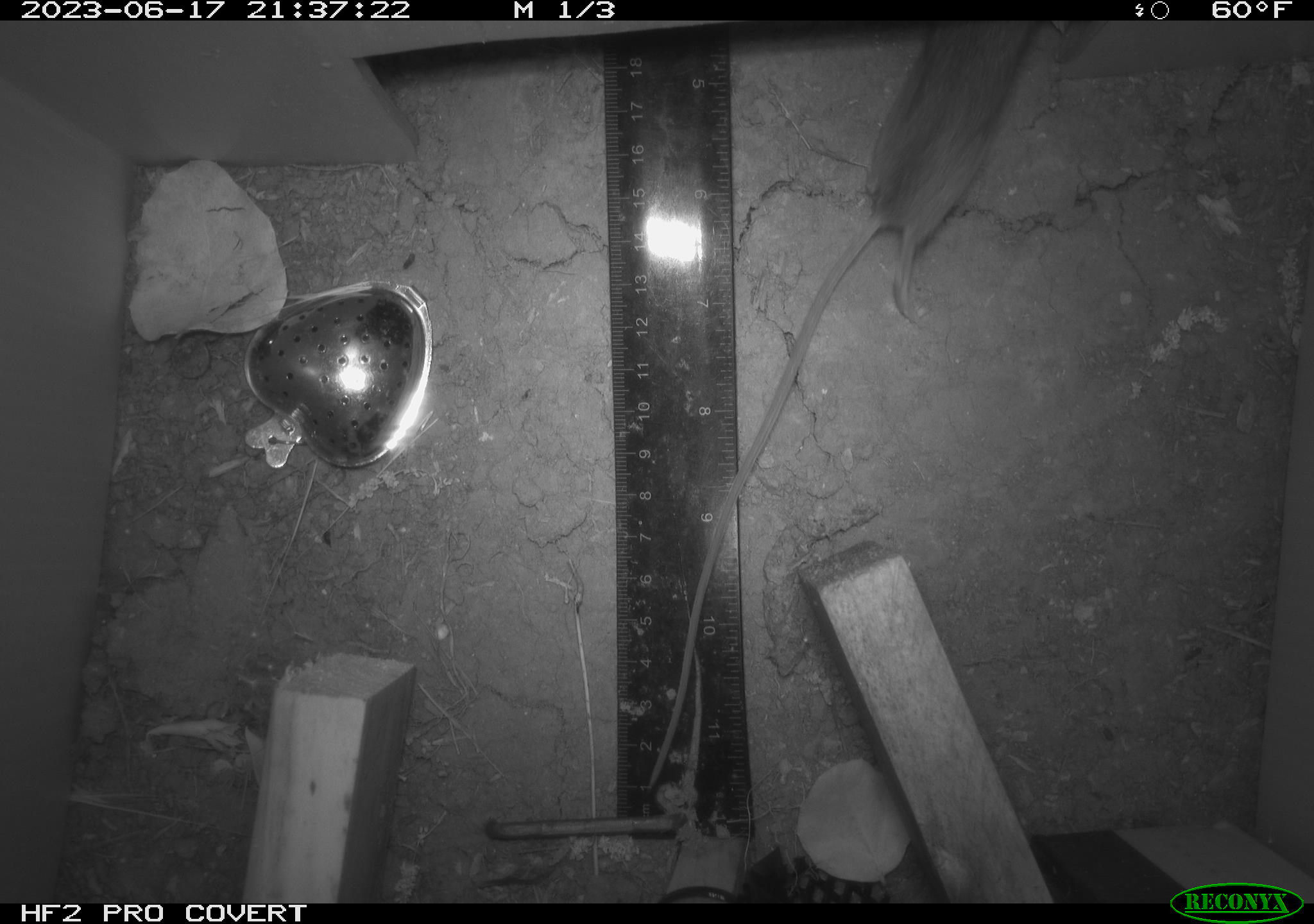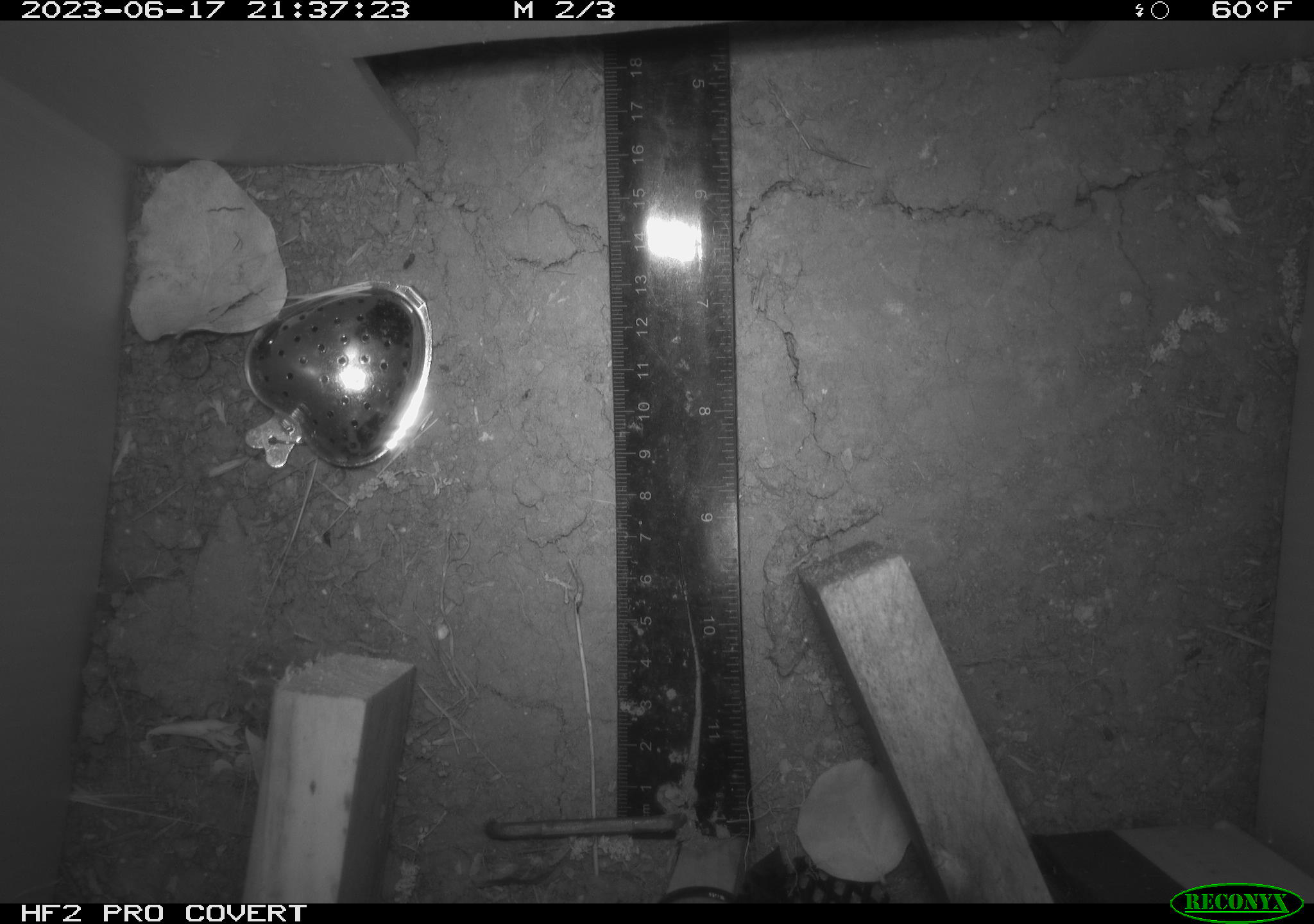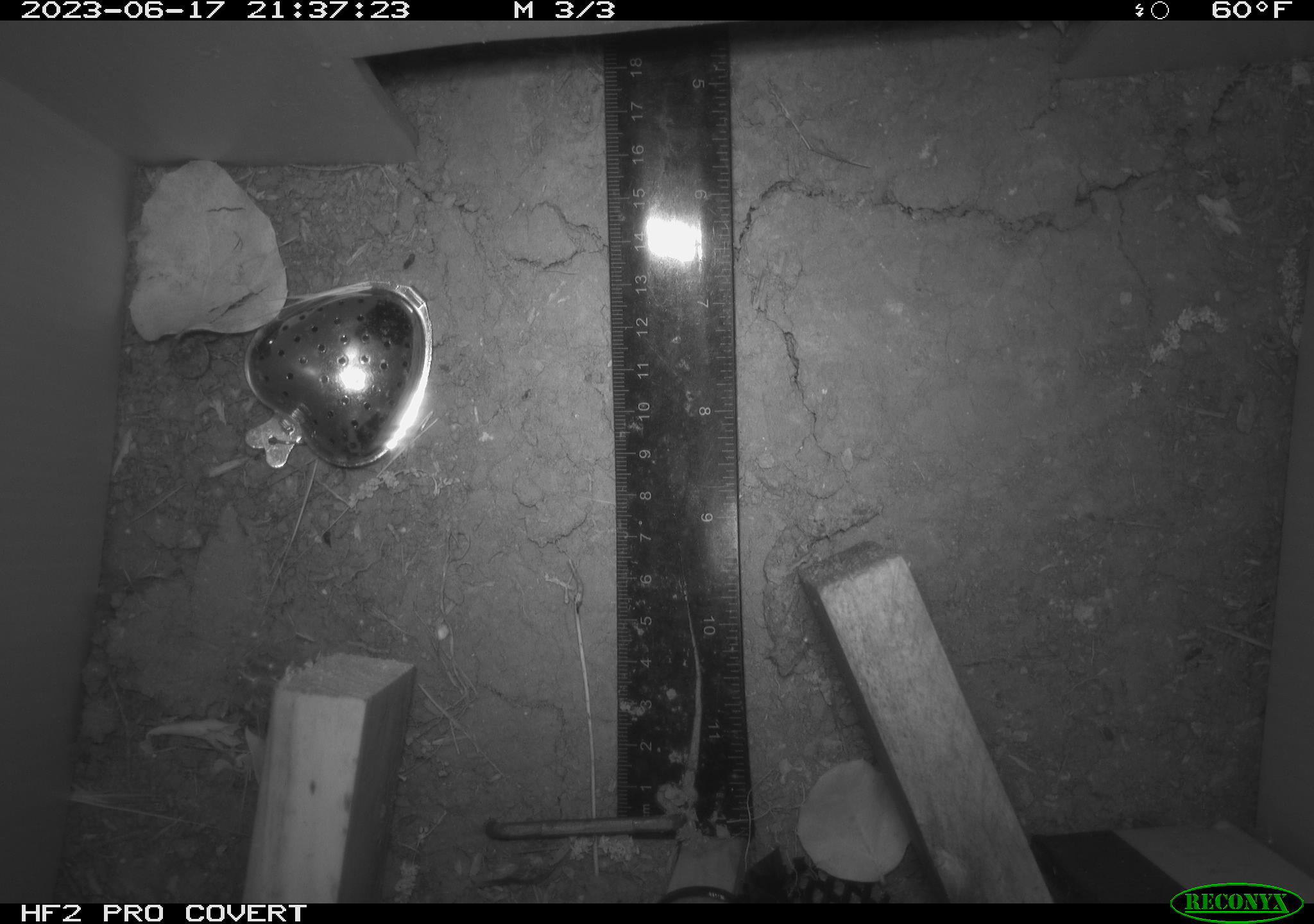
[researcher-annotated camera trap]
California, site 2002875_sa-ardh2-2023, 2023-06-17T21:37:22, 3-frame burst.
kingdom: Animalia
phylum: Chordata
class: Mammalia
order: Rodentia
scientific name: Rodentia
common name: mouse species